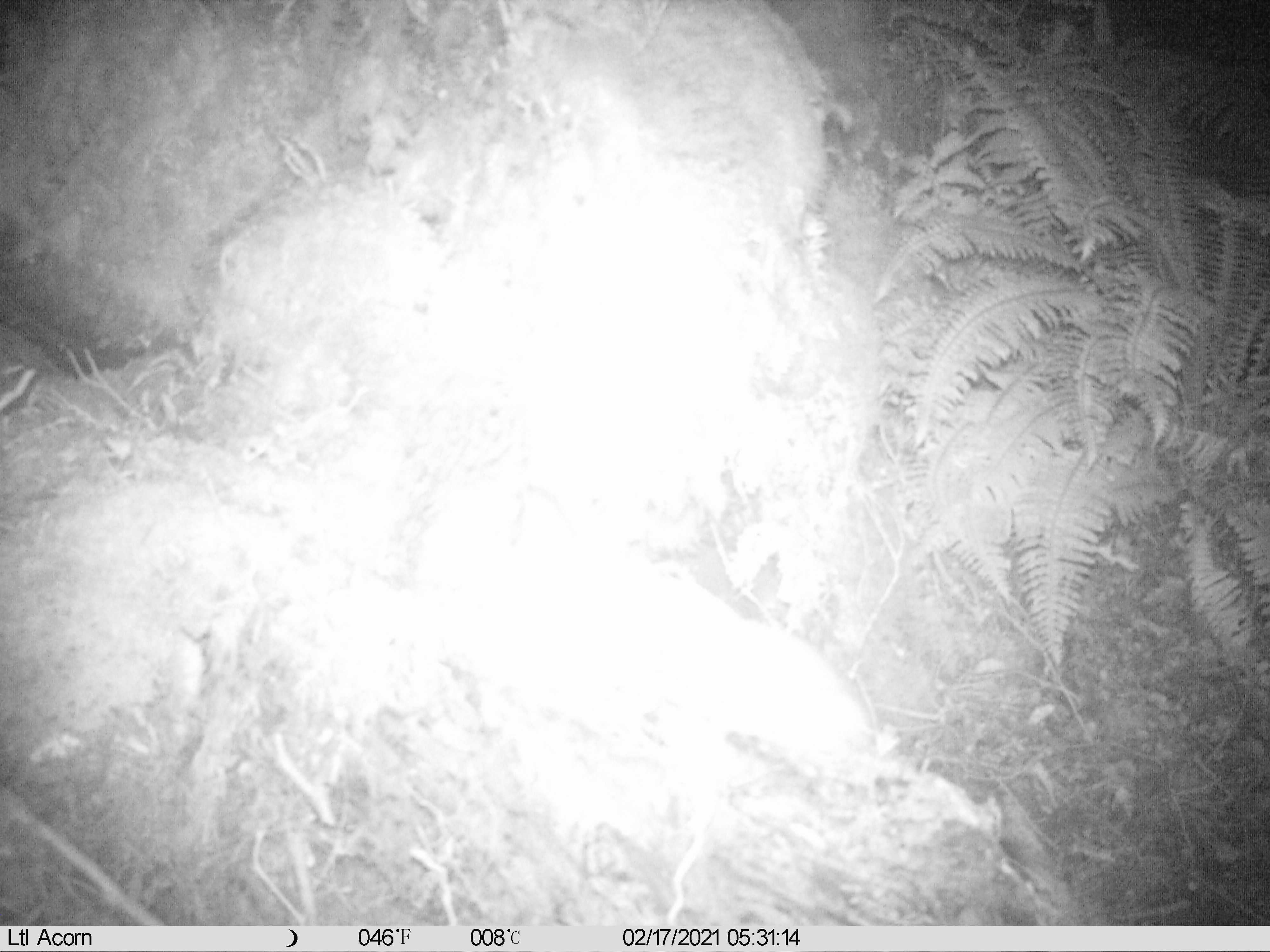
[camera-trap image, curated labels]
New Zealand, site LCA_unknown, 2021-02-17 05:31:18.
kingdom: Animalia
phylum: Chordata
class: Mammalia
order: Carnivora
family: Mustelidae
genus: Mustela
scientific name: Mustela erminea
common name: stoat